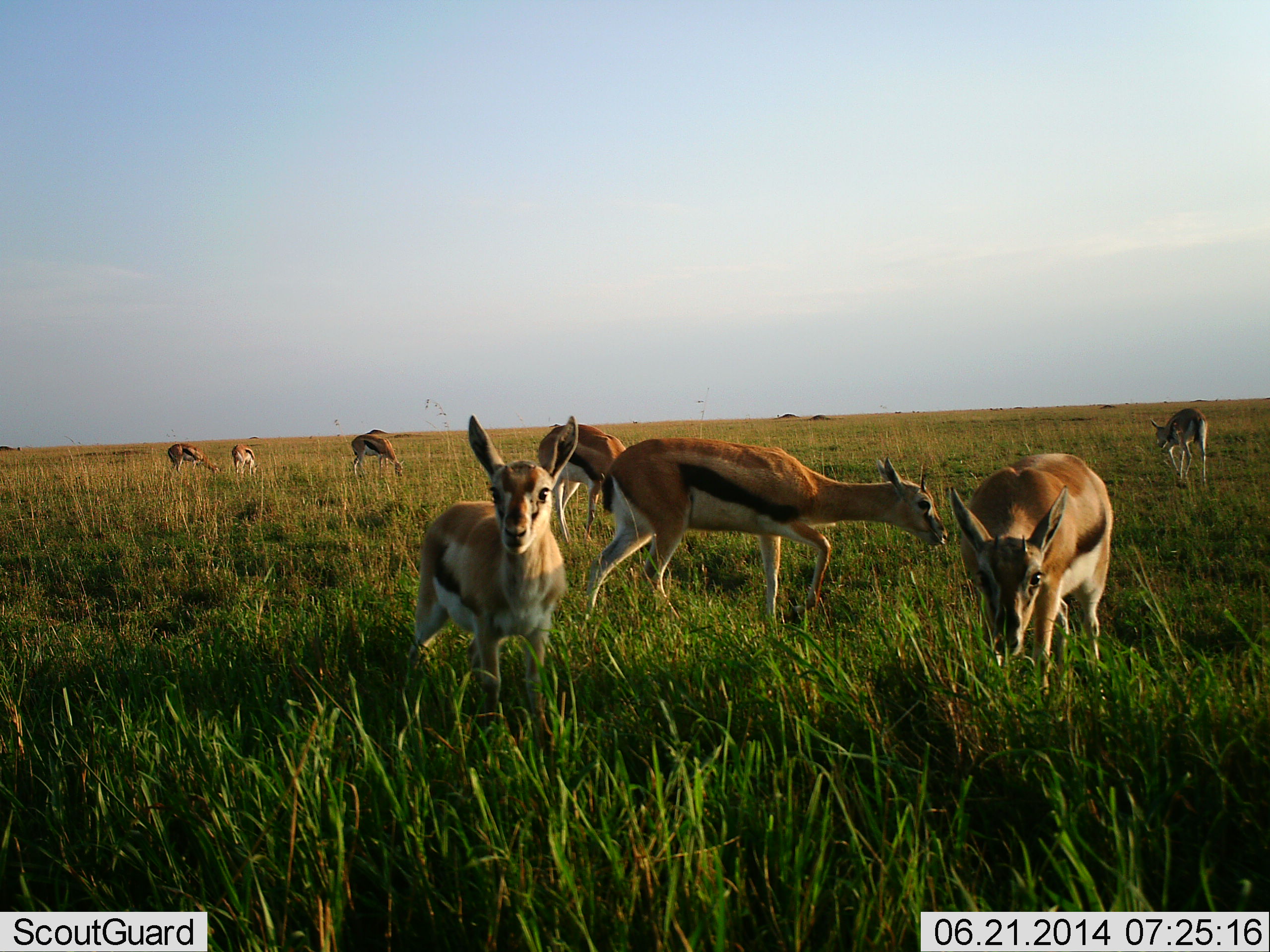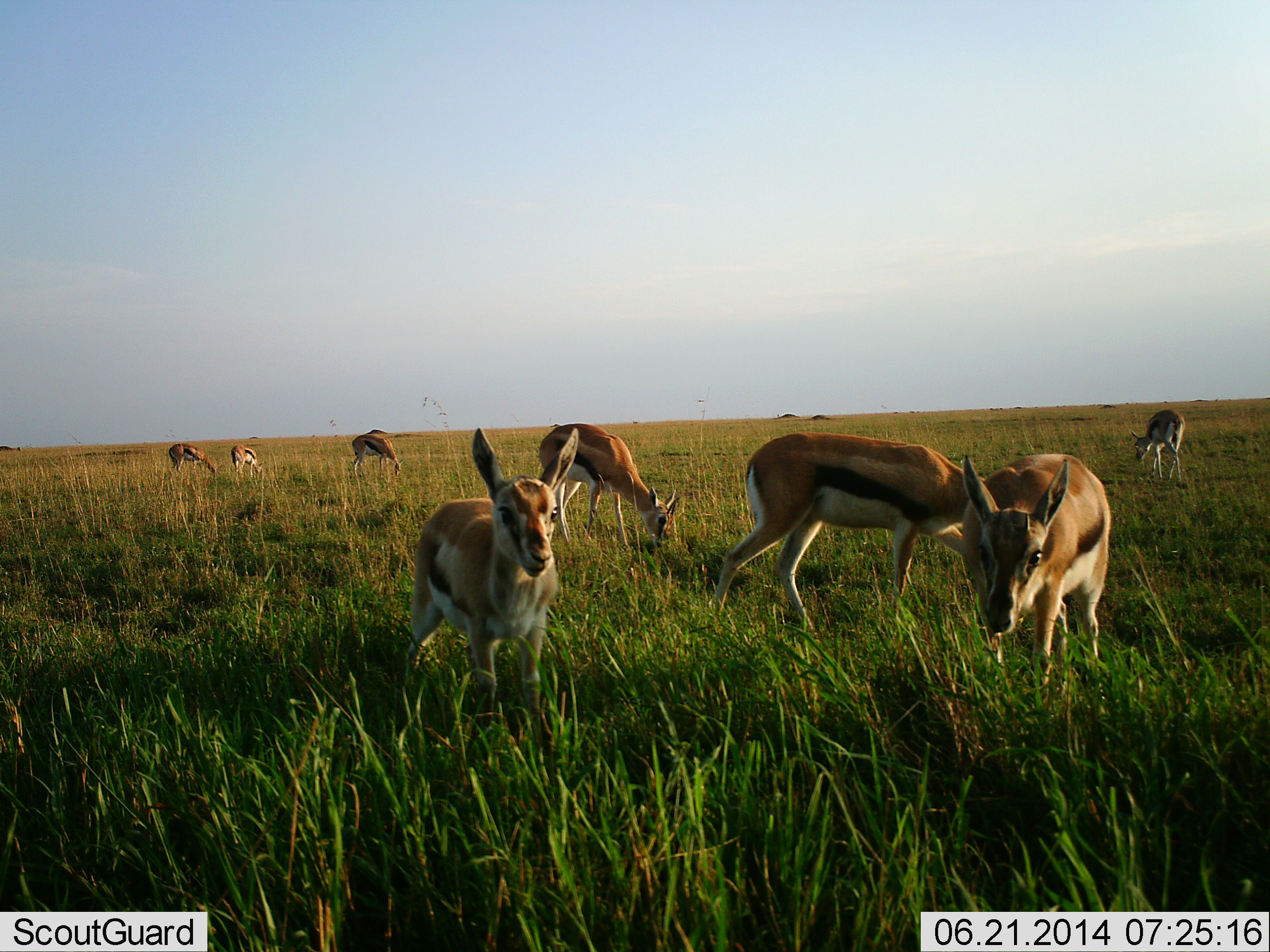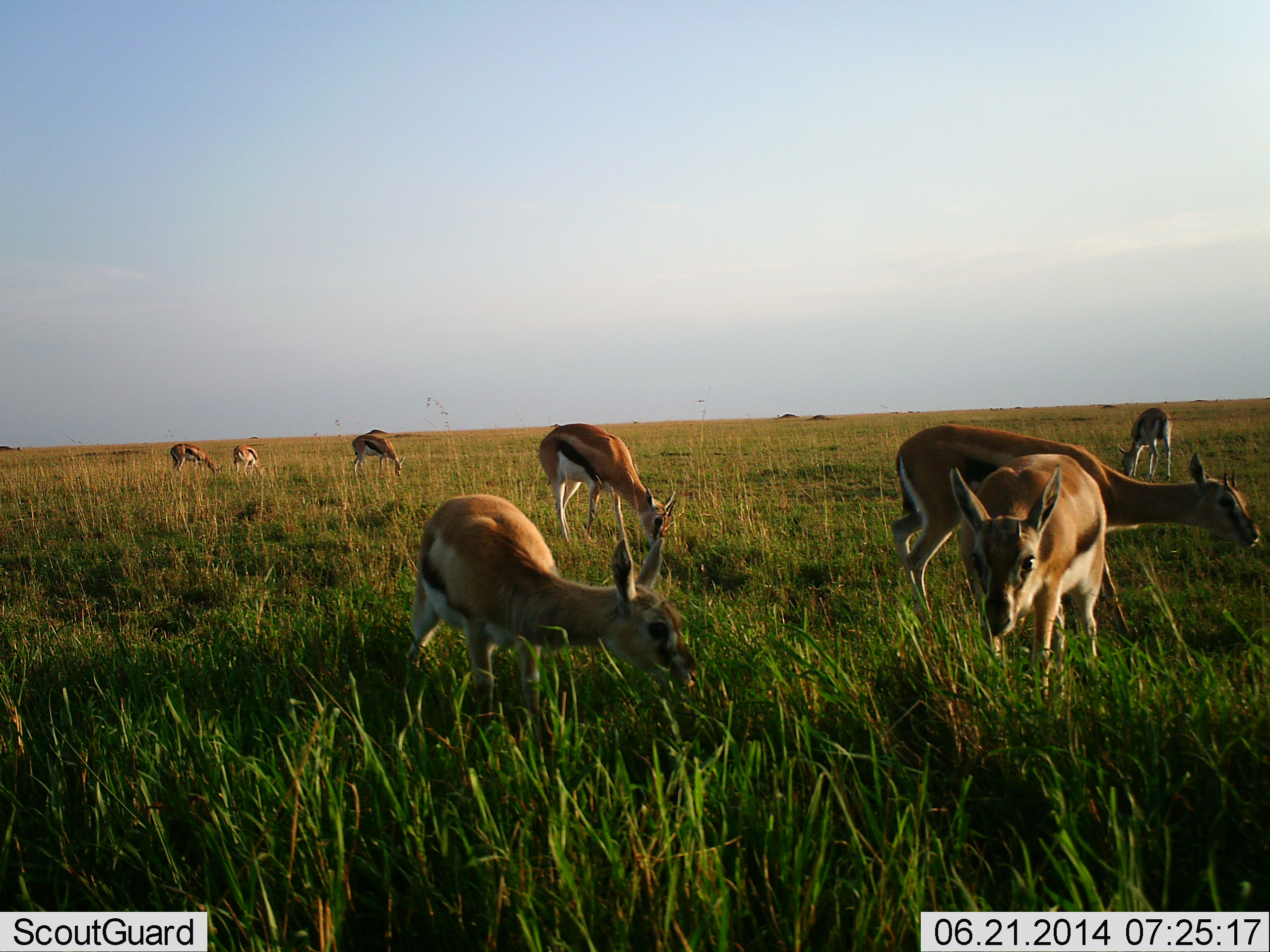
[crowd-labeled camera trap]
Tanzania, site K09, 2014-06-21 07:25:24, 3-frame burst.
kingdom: Animalia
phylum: Chordata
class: Mammalia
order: Artiodactyla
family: Bovidae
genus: Eudorcas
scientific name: Eudorcas thomsonii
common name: thomson's gazelle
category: gazellethomsons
Gazellethomsons (thomson's gazelle) (Eudorcas thomsonii), count 8. Behavior (volunteer vote fractions): standing 70%, resting 0%, moving 80%, interacting 0%. Young present (vote fraction): 30%. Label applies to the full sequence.